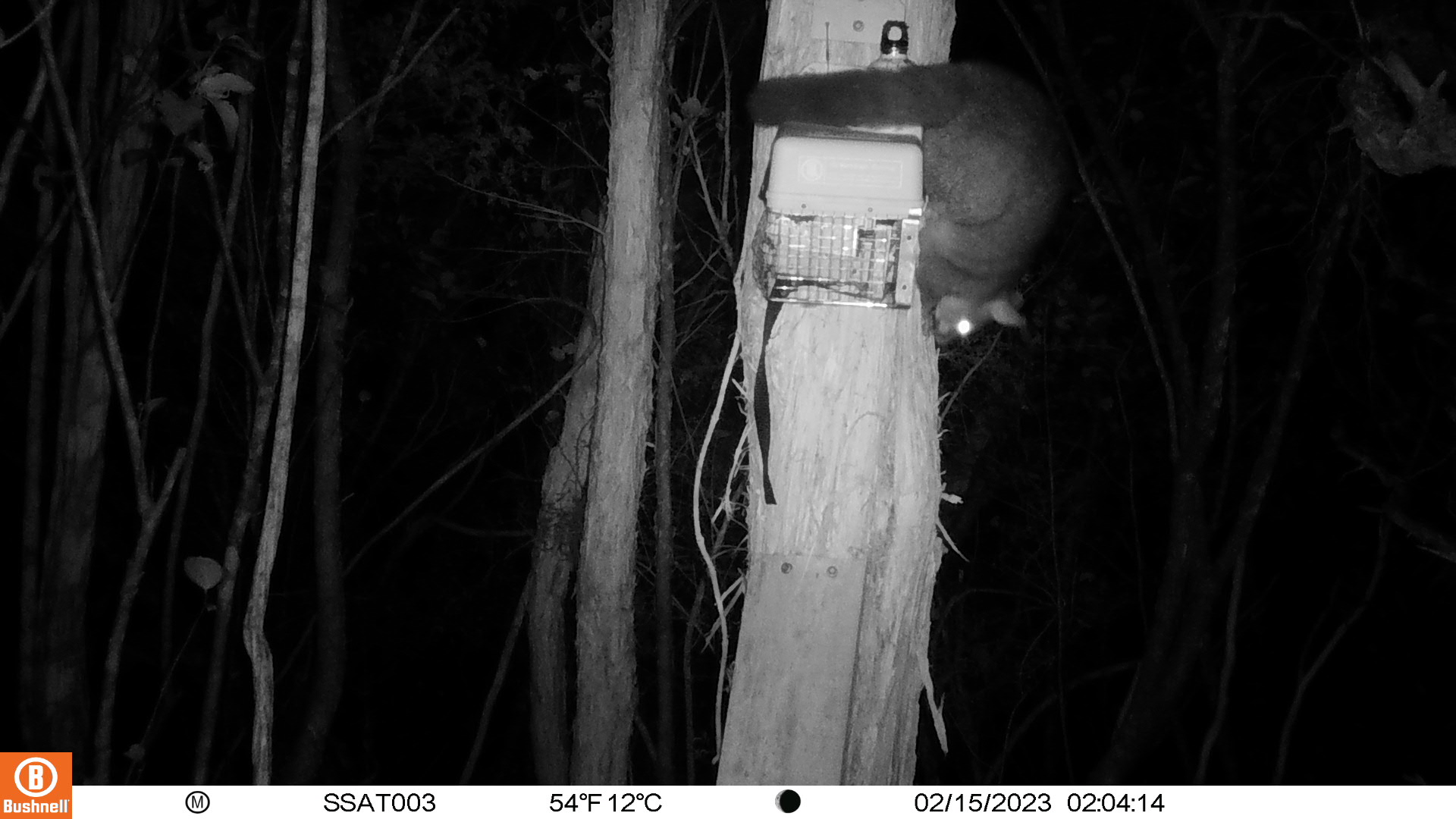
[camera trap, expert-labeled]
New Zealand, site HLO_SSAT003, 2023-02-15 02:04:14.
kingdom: Animalia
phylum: Chordata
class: Mammalia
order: Diprotodontia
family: Phalangeridae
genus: Trichosurus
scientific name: Trichosurus vulpecula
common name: common brushtail possum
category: possum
Possum (common brushtail possum) (Trichosurus vulpecula).